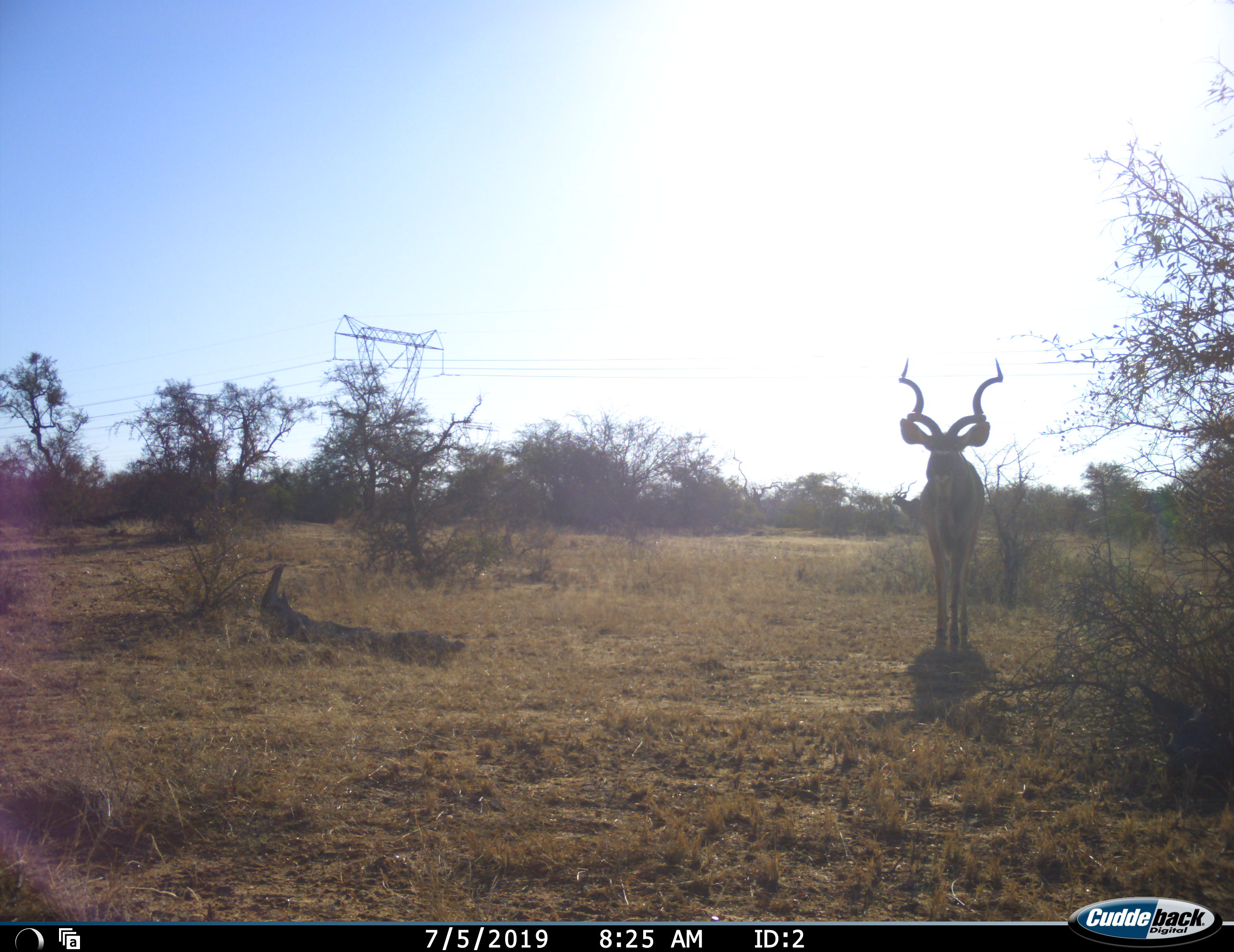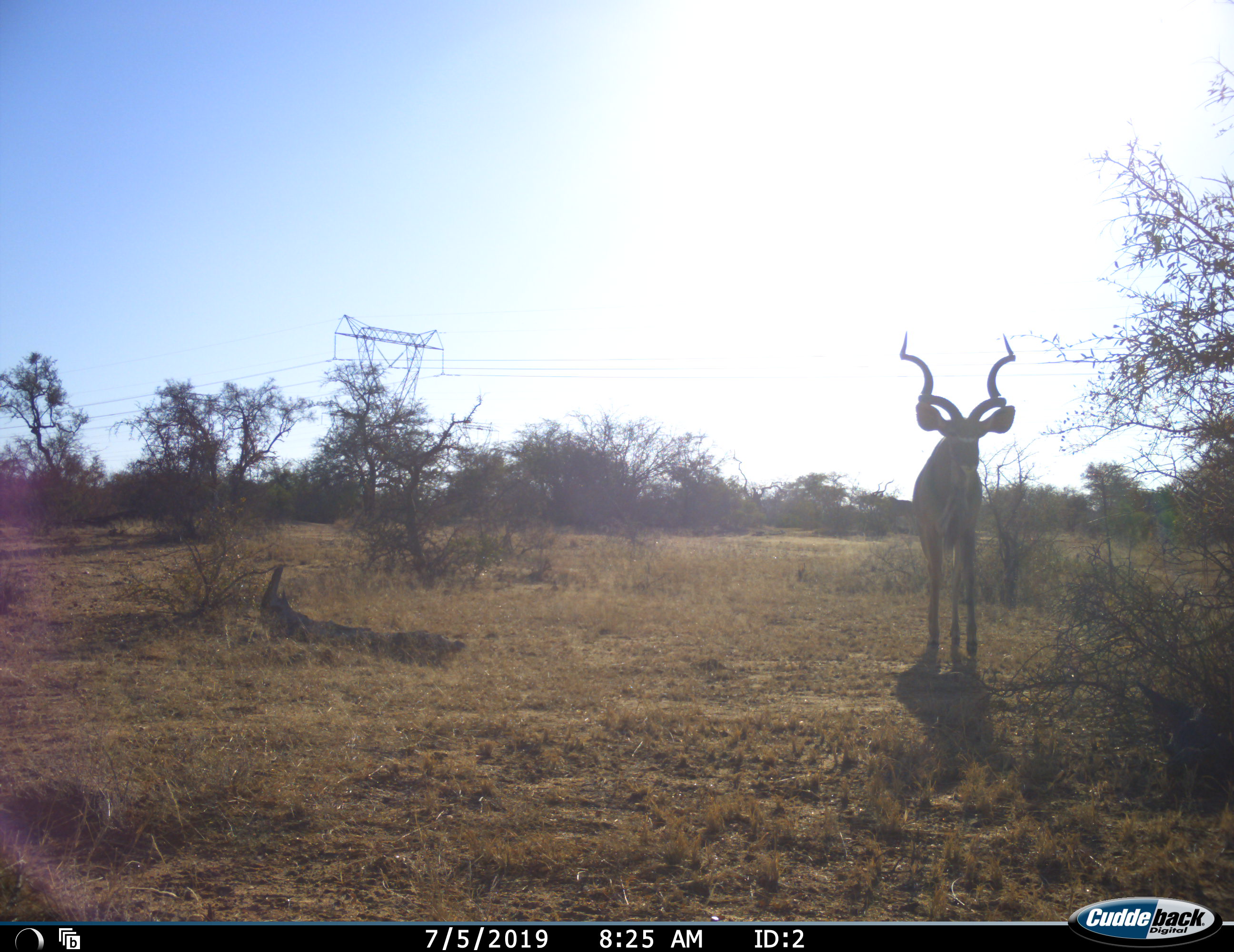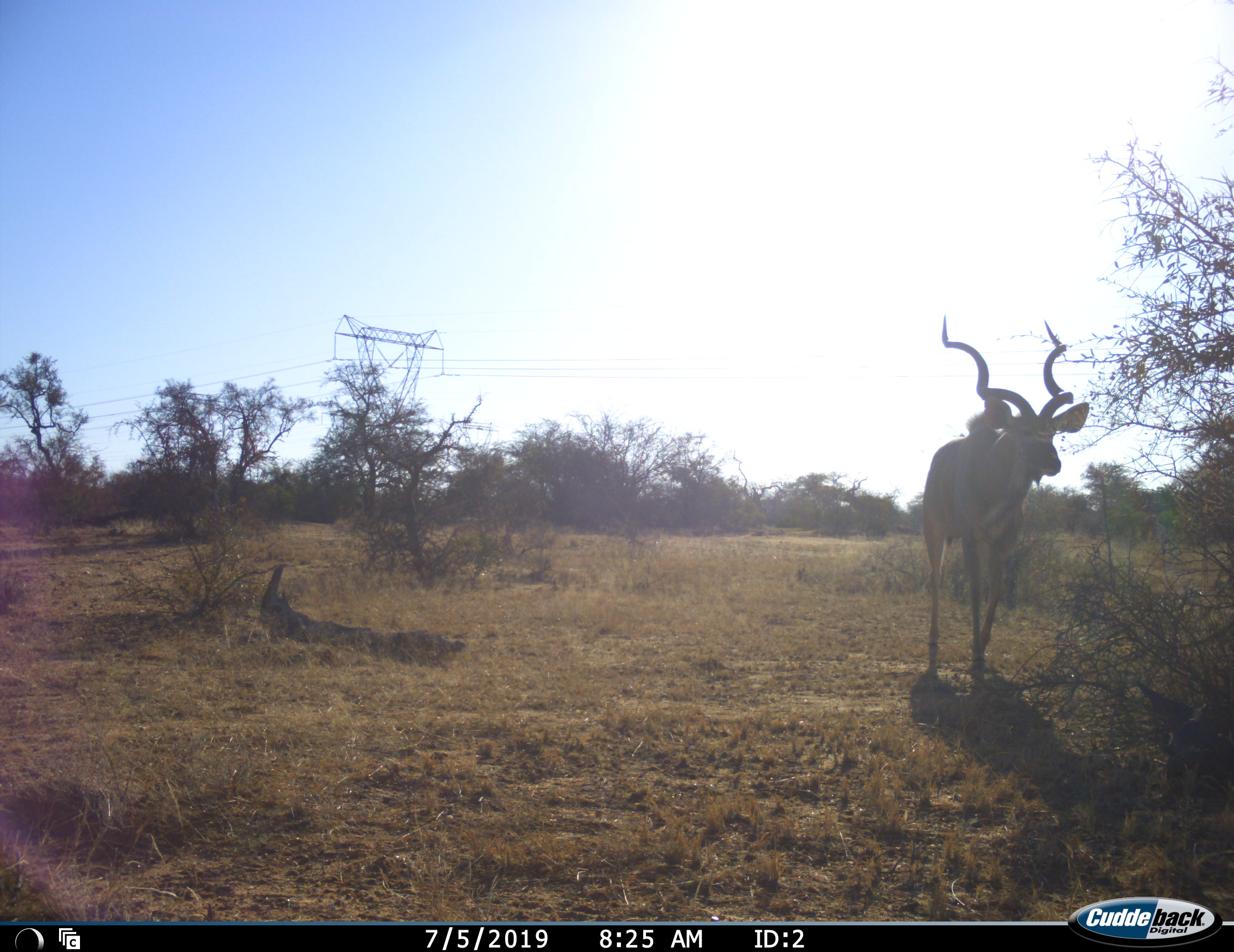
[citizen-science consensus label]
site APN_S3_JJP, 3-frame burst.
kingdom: Animalia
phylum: Chordata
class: Mammalia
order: Artiodactyla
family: Bovidae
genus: Tragelaphus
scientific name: Tragelaphus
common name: kudu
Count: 1.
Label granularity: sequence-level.